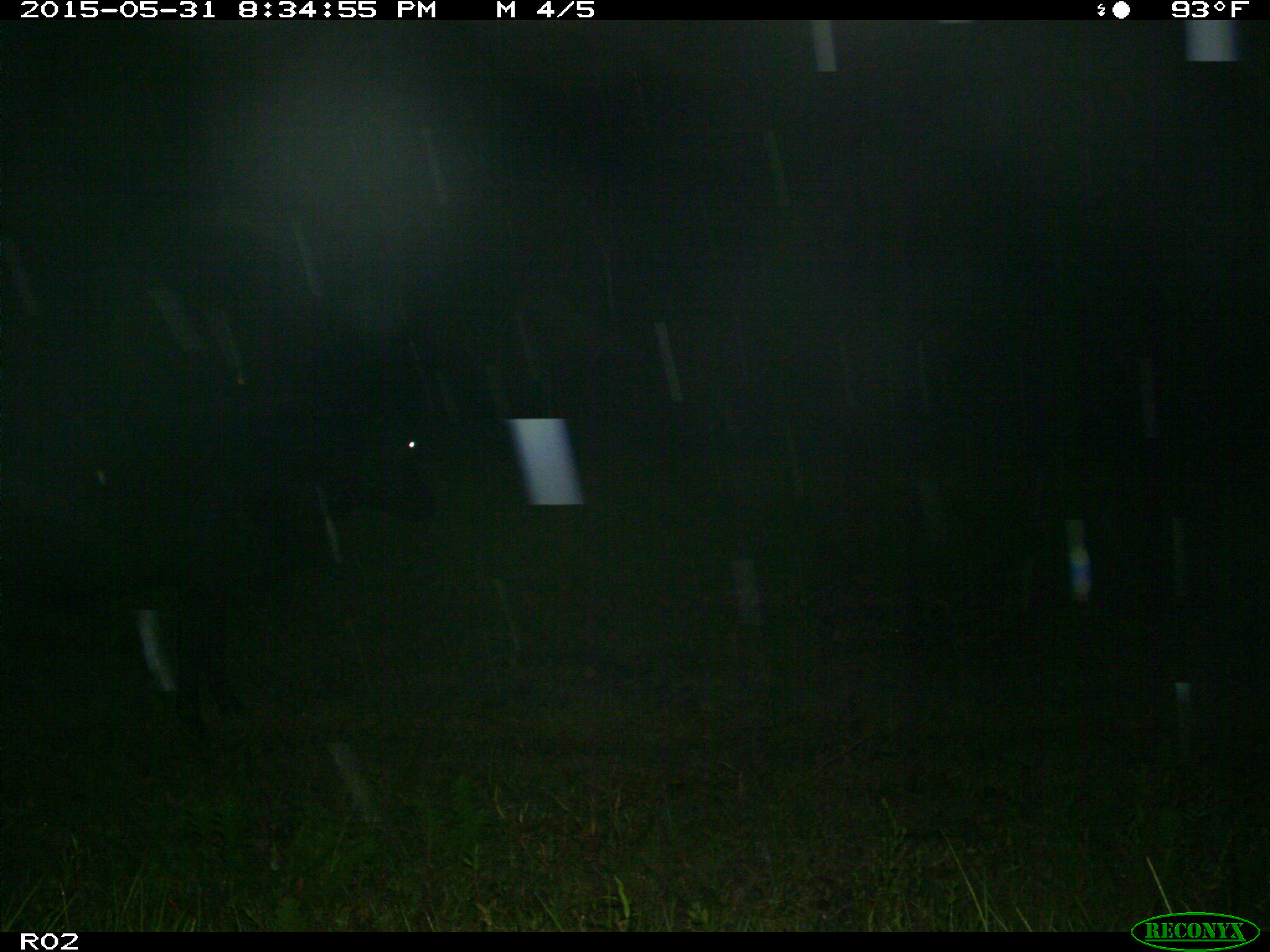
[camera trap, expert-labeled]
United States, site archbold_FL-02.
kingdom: Animalia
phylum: Chordata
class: Mammalia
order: Artiodactyla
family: Bovidae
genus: Bos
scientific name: Bos taurus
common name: domestic cow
Bos taurus (domestic cow).